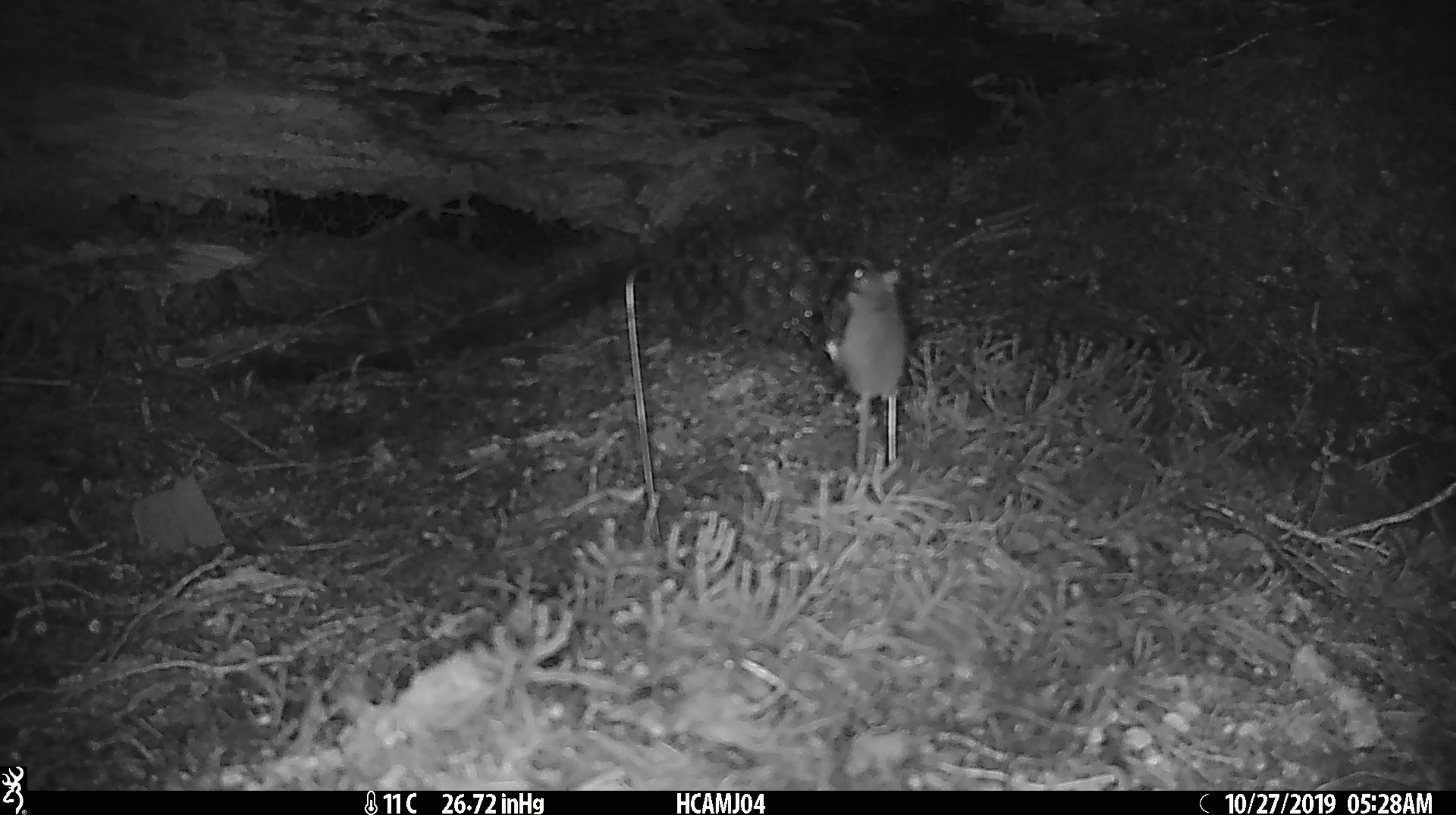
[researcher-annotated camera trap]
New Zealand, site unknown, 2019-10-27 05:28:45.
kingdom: Animalia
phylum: Chordata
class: Mammalia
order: Rodentia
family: Muridae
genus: Mus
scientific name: Mus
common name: mouse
Mouse (Mus).